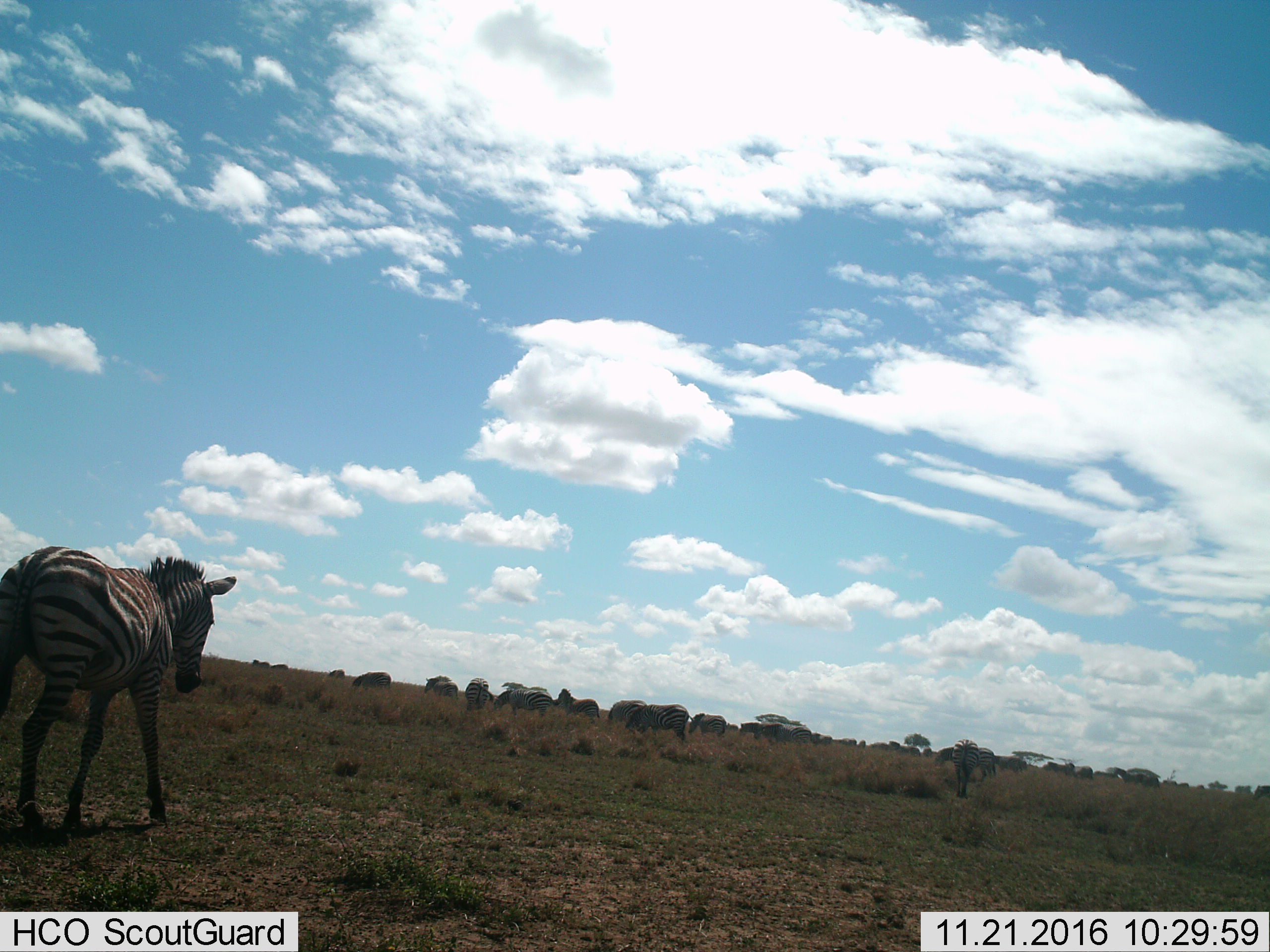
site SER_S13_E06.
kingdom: Animalia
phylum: Chordata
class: Mammalia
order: Perissodactyla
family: Equidae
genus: Equus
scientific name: Equus quagga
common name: plains zebra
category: zebraplains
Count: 11-50.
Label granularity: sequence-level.